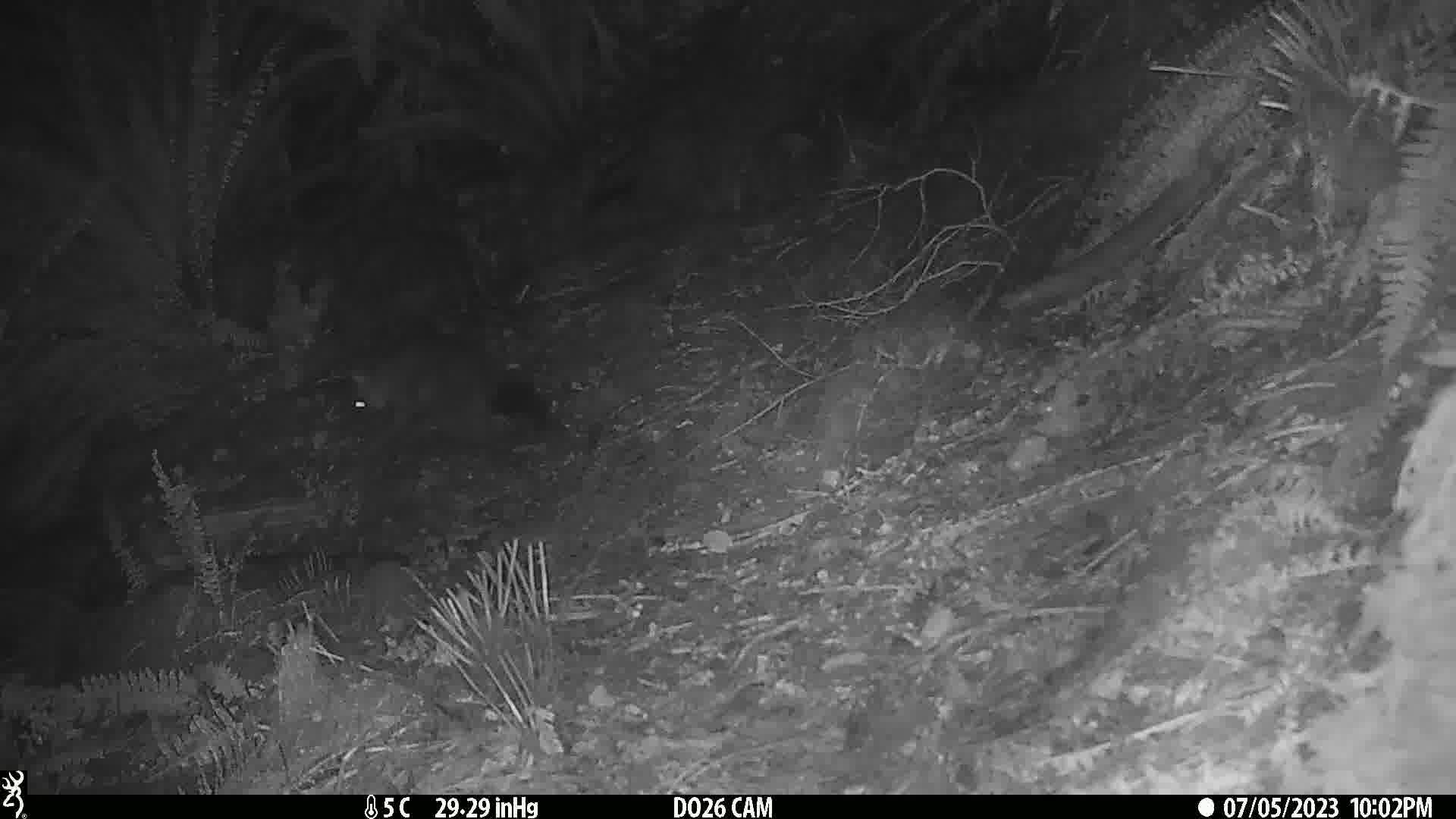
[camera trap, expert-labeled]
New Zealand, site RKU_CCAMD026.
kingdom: Animalia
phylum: Chordata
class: Mammalia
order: Diprotodontia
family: Phalangeridae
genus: Trichosurus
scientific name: Trichosurus vulpecula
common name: common brushtail possum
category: possum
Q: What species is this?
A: Possum (common brushtail possum) (Trichosurus vulpecula).